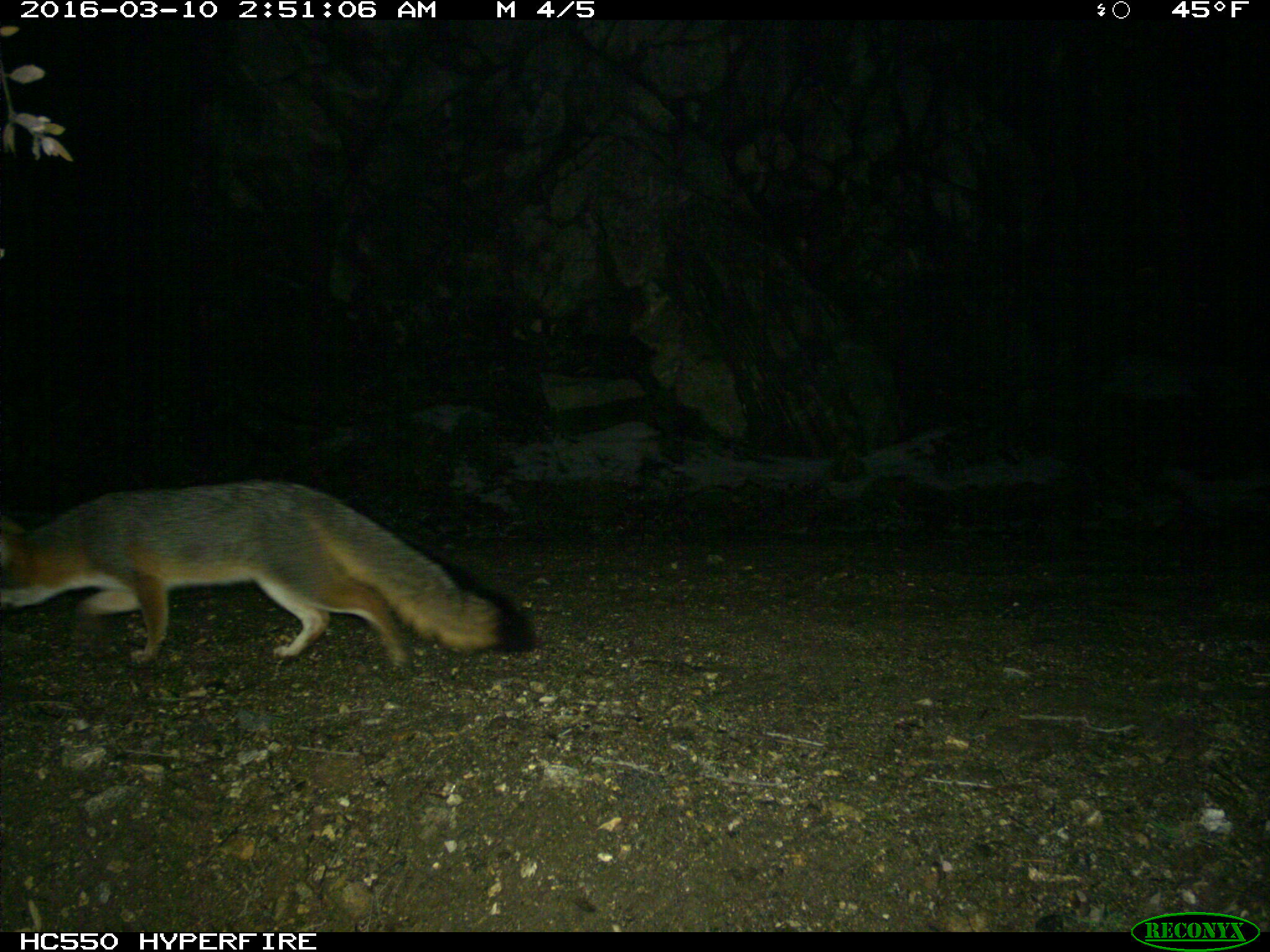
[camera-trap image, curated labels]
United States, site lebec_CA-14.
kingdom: Animalia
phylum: Chordata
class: Mammalia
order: Carnivora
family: Canidae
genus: Urocyon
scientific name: Urocyon cinereoargenteus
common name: gray fox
Urocyon cinereoargenteus (gray fox).